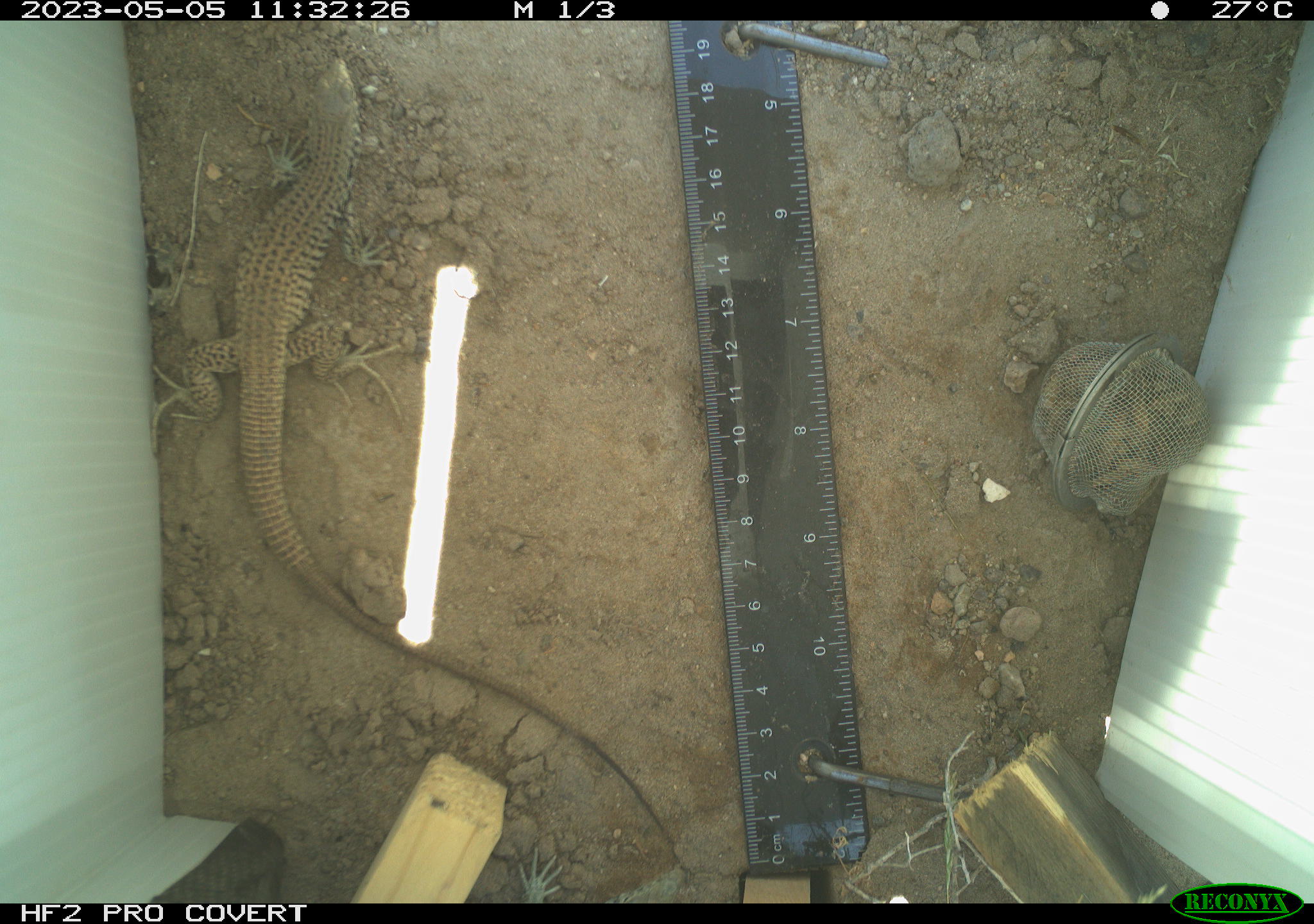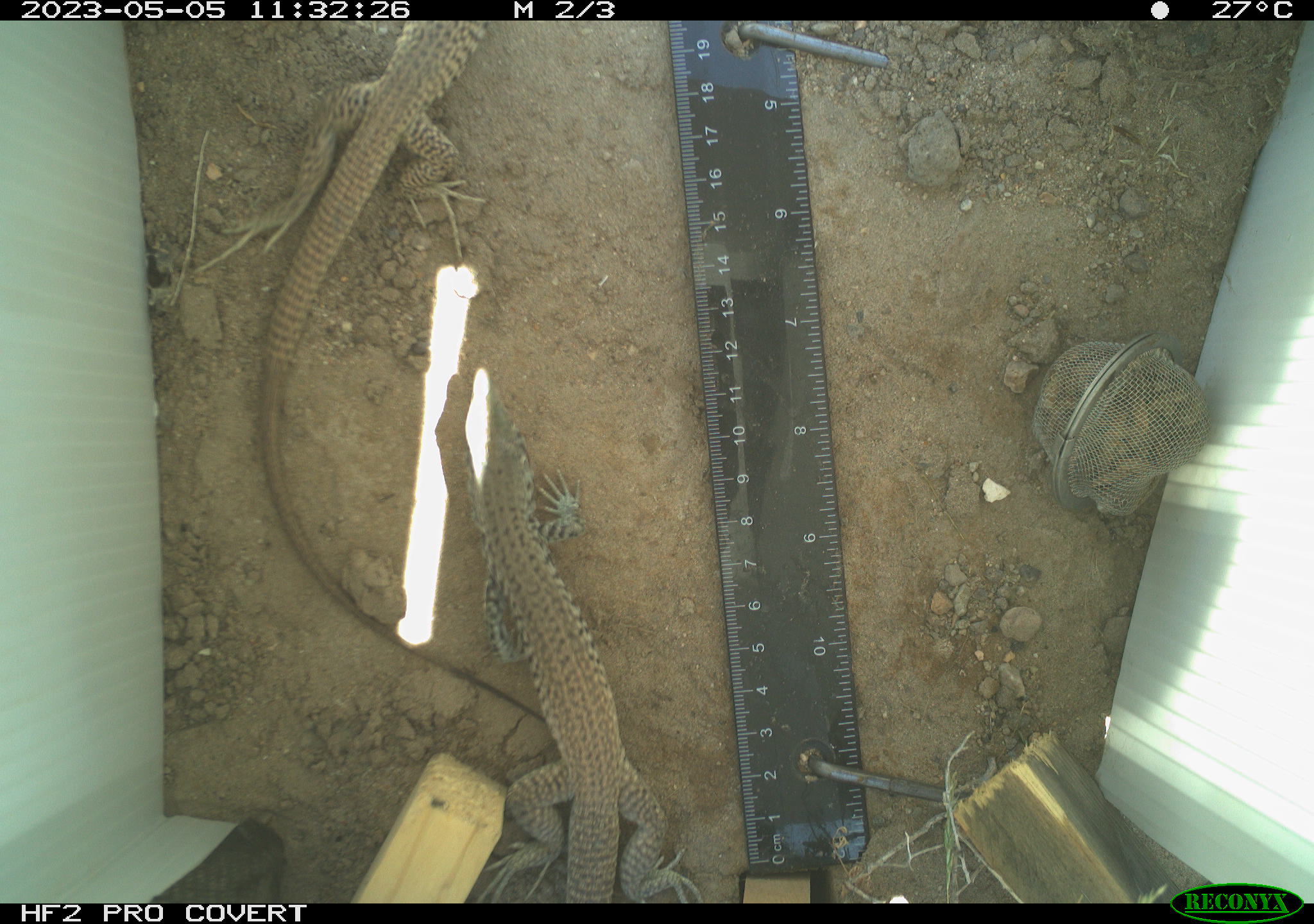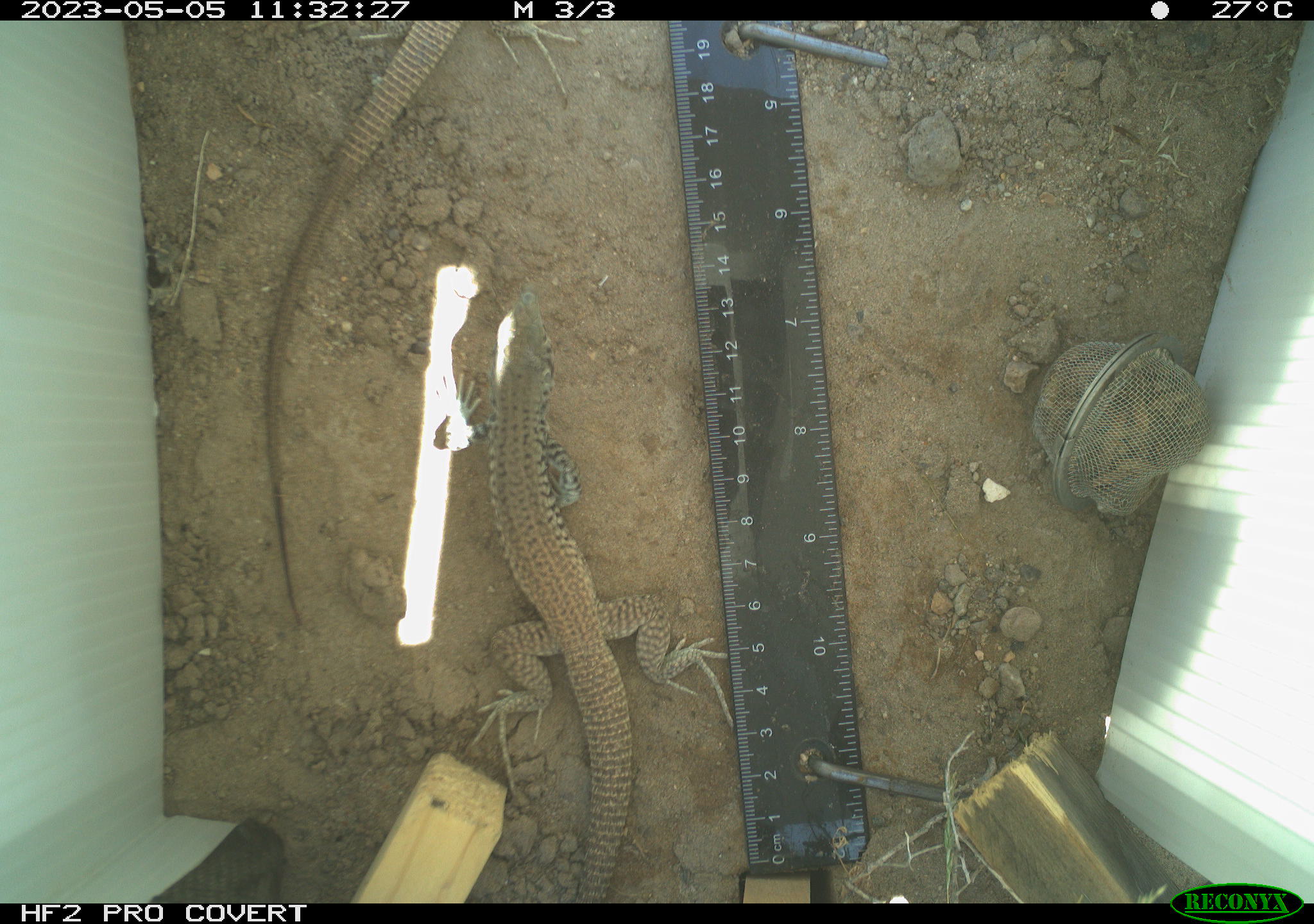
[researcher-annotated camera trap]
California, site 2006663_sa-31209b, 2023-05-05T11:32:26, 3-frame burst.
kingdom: Animalia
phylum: Chordata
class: Reptilia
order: Squamata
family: Teiidae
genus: Aspidoscelis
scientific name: Aspidoscelis tigris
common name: western whiptail